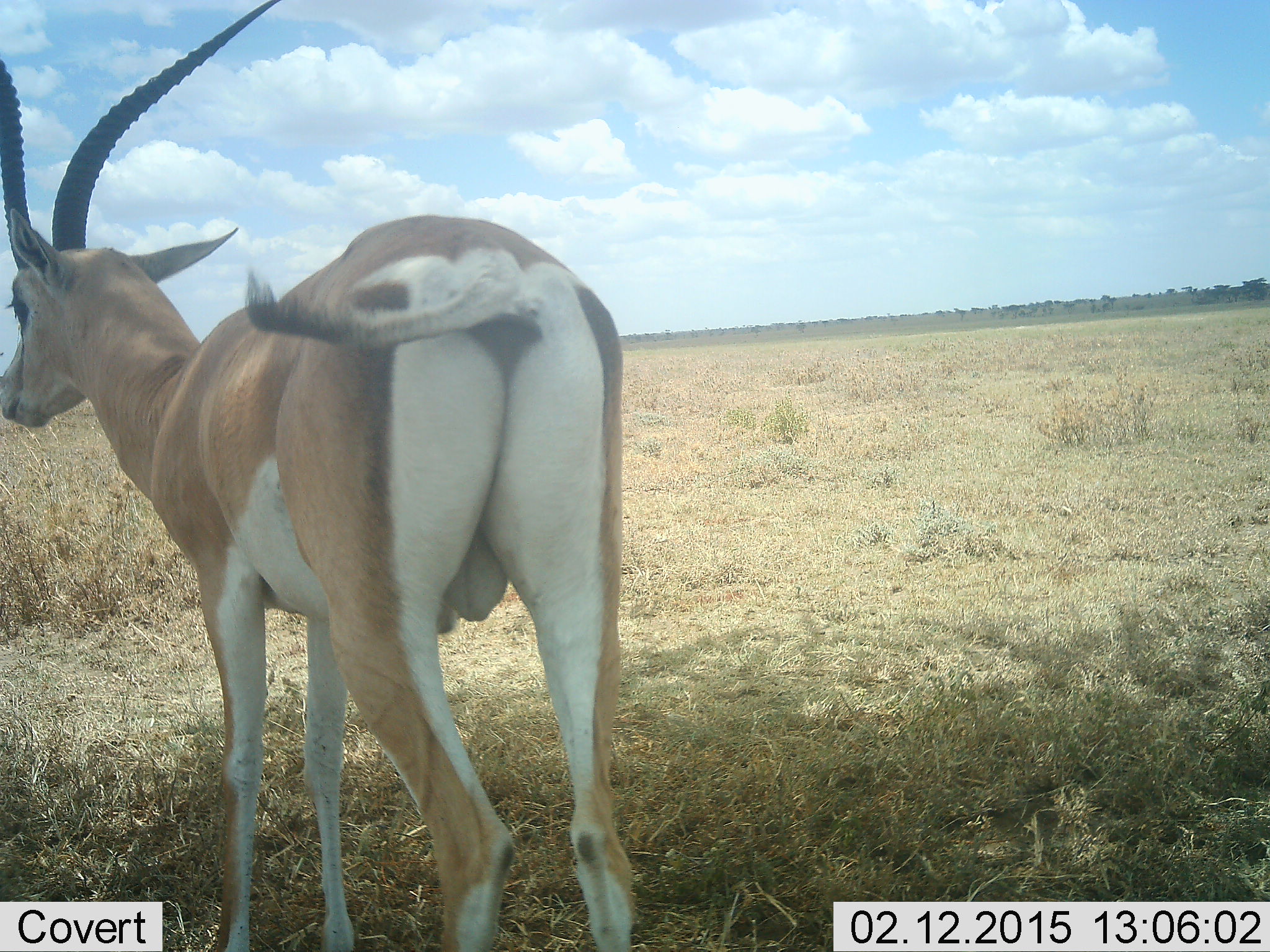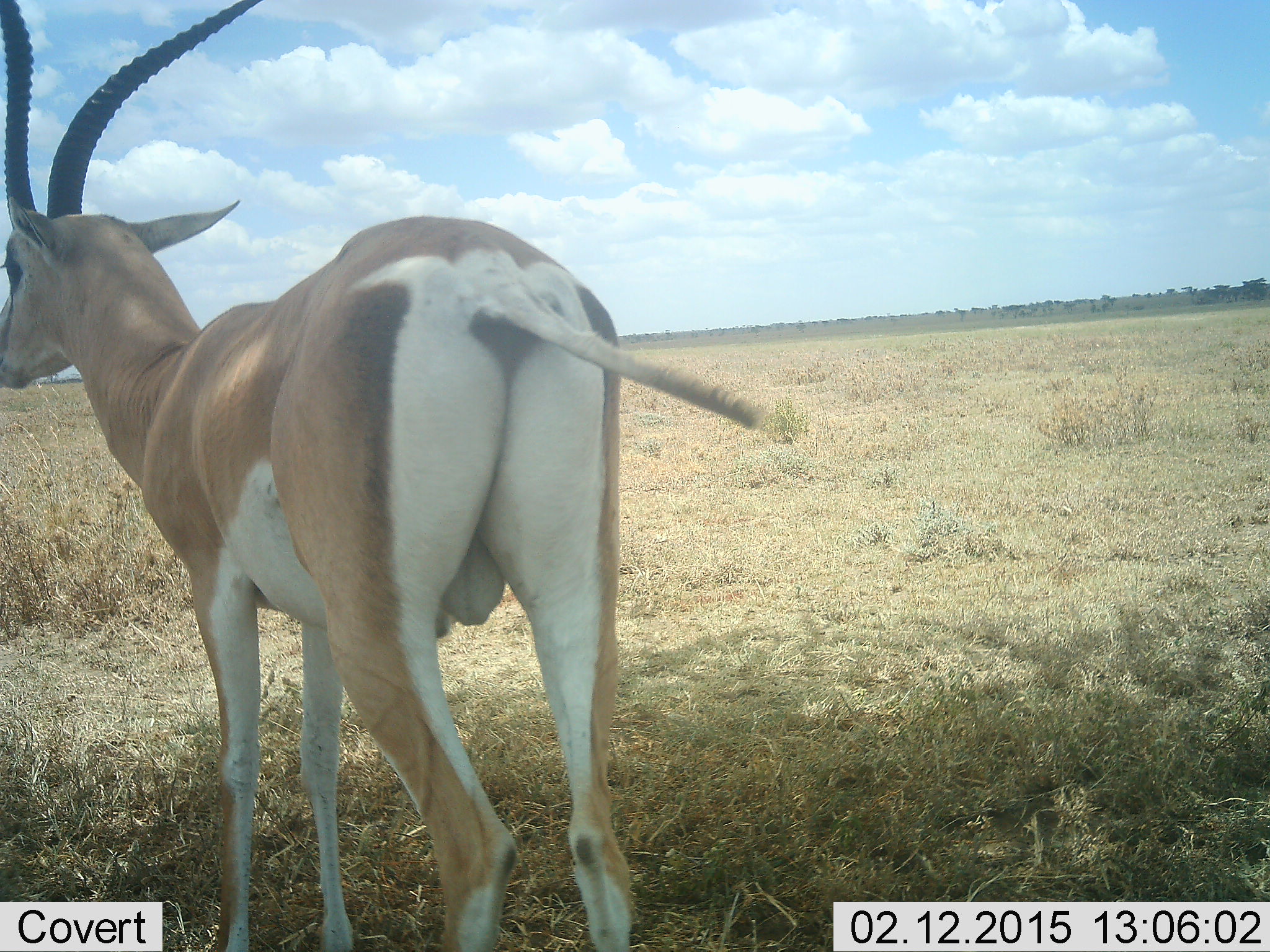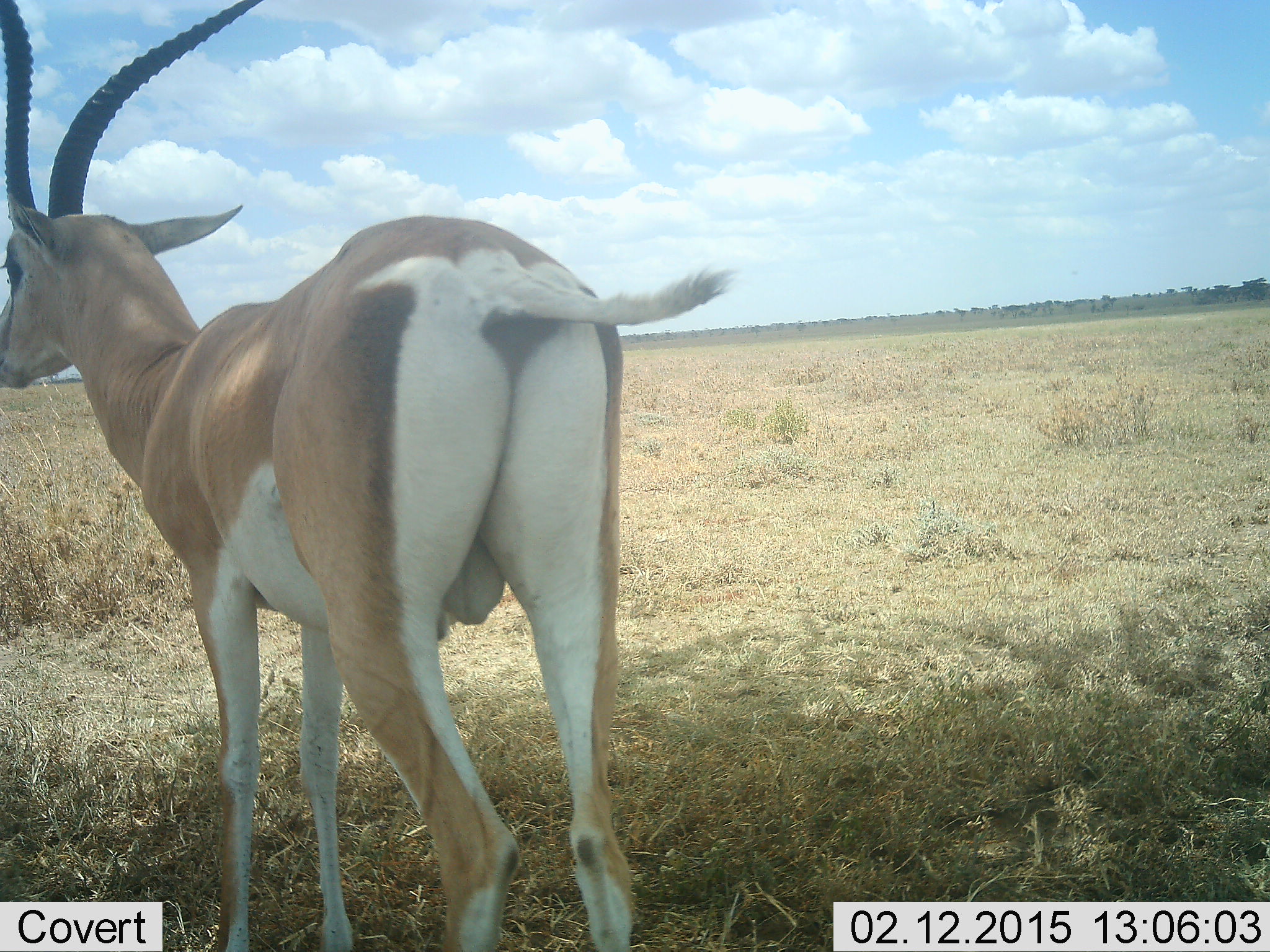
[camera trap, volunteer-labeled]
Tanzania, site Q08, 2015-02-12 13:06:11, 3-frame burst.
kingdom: Animalia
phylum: Chordata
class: Mammalia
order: Artiodactyla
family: Bovidae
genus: Nanger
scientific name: Nanger granti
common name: grant's gazelle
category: gazellegrants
Gazellegrants (grant's gazelle) (Nanger granti), count 1. Behavior (volunteer vote fractions): standing 80%, resting 0%, moving 20%, interacting 0%. Young present (vote fraction): 0%. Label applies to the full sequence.